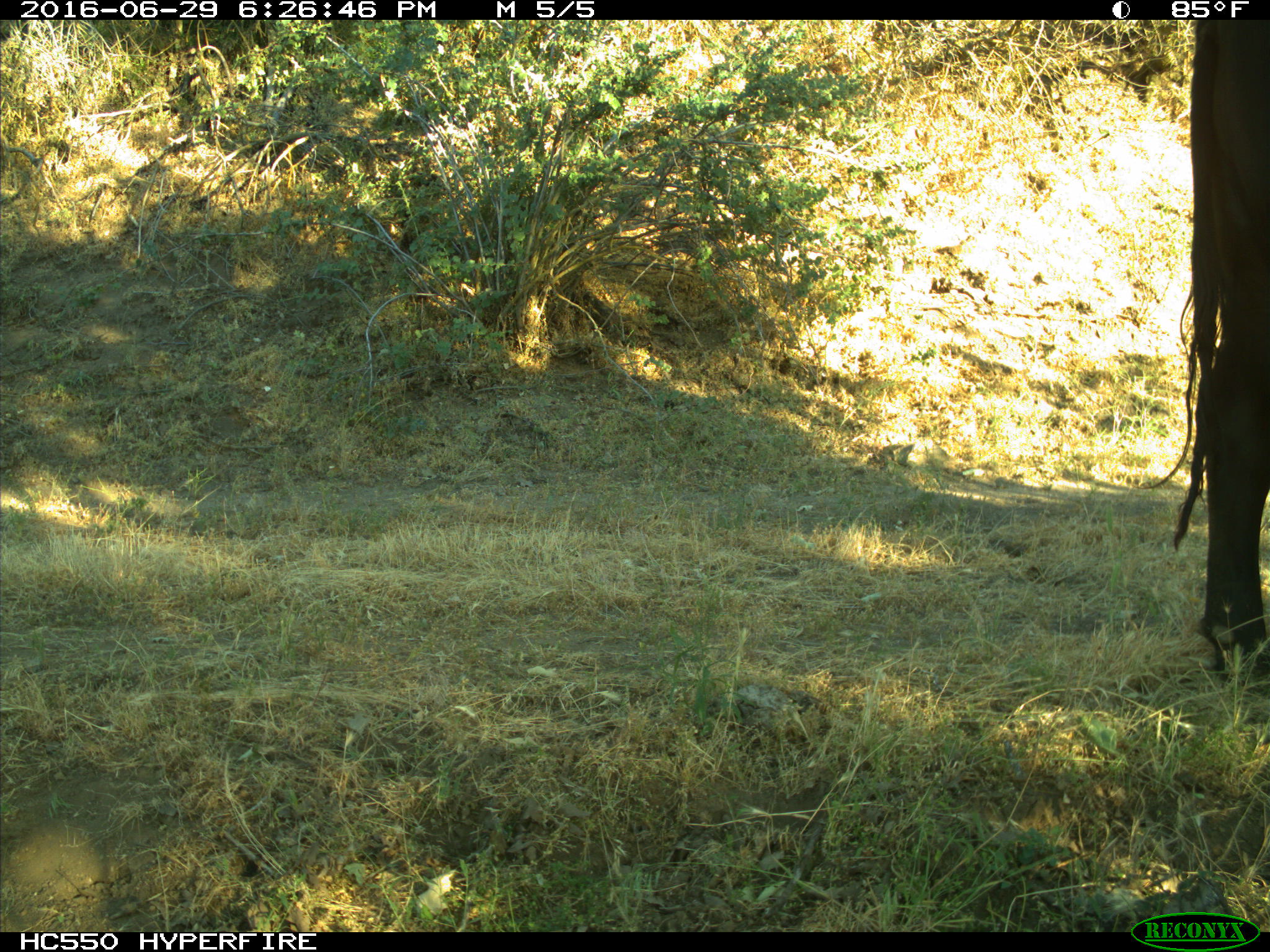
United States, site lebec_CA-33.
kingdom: Animalia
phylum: Chordata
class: Mammalia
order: Artiodactyla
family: Bovidae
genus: Bos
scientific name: Bos taurus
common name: domestic cow